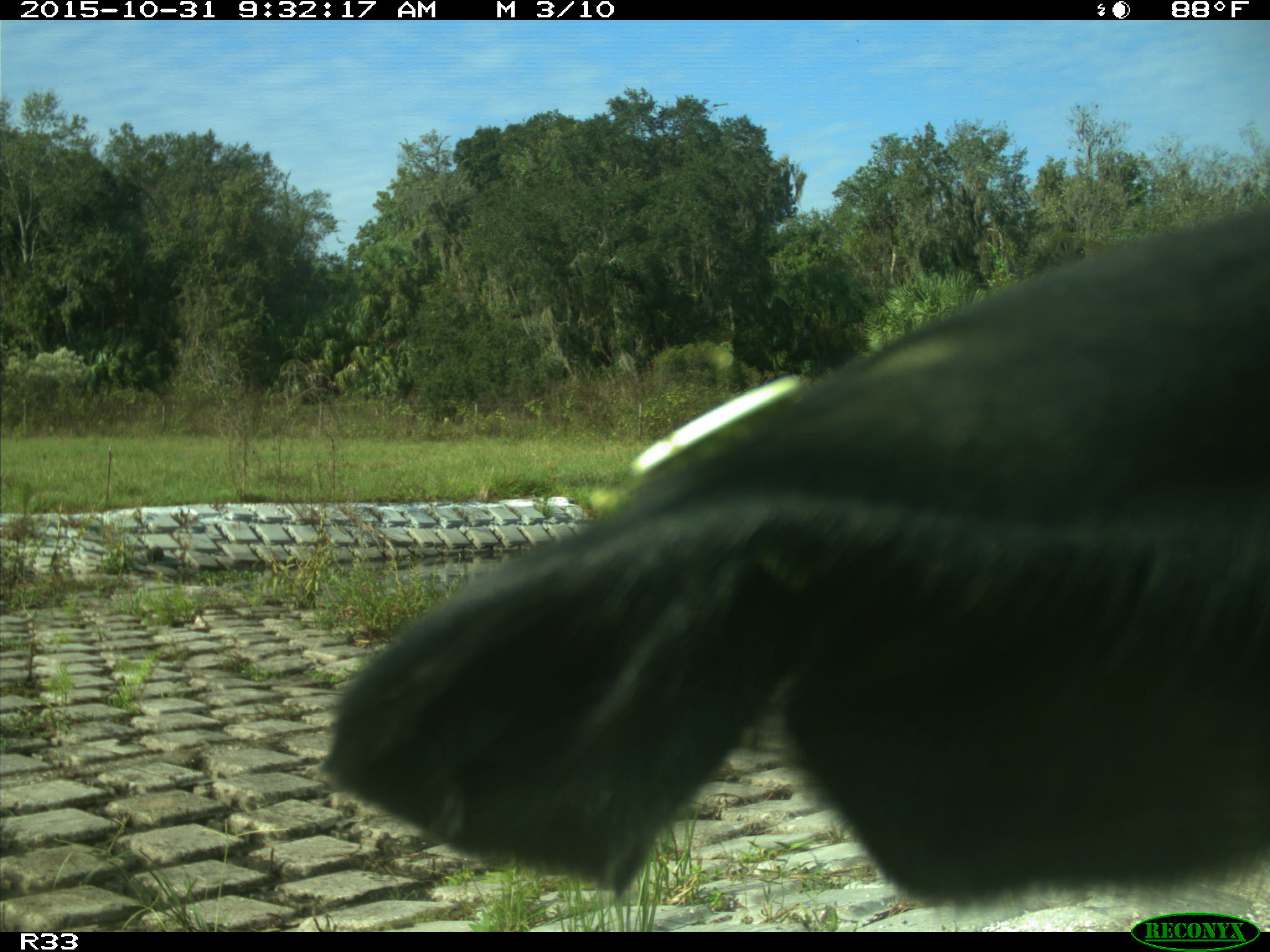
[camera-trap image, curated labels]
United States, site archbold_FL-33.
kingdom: Animalia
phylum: Chordata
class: Mammalia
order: Artiodactyla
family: Bovidae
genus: Bos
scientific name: Bos taurus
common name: domestic cow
Bos taurus (domestic cow).